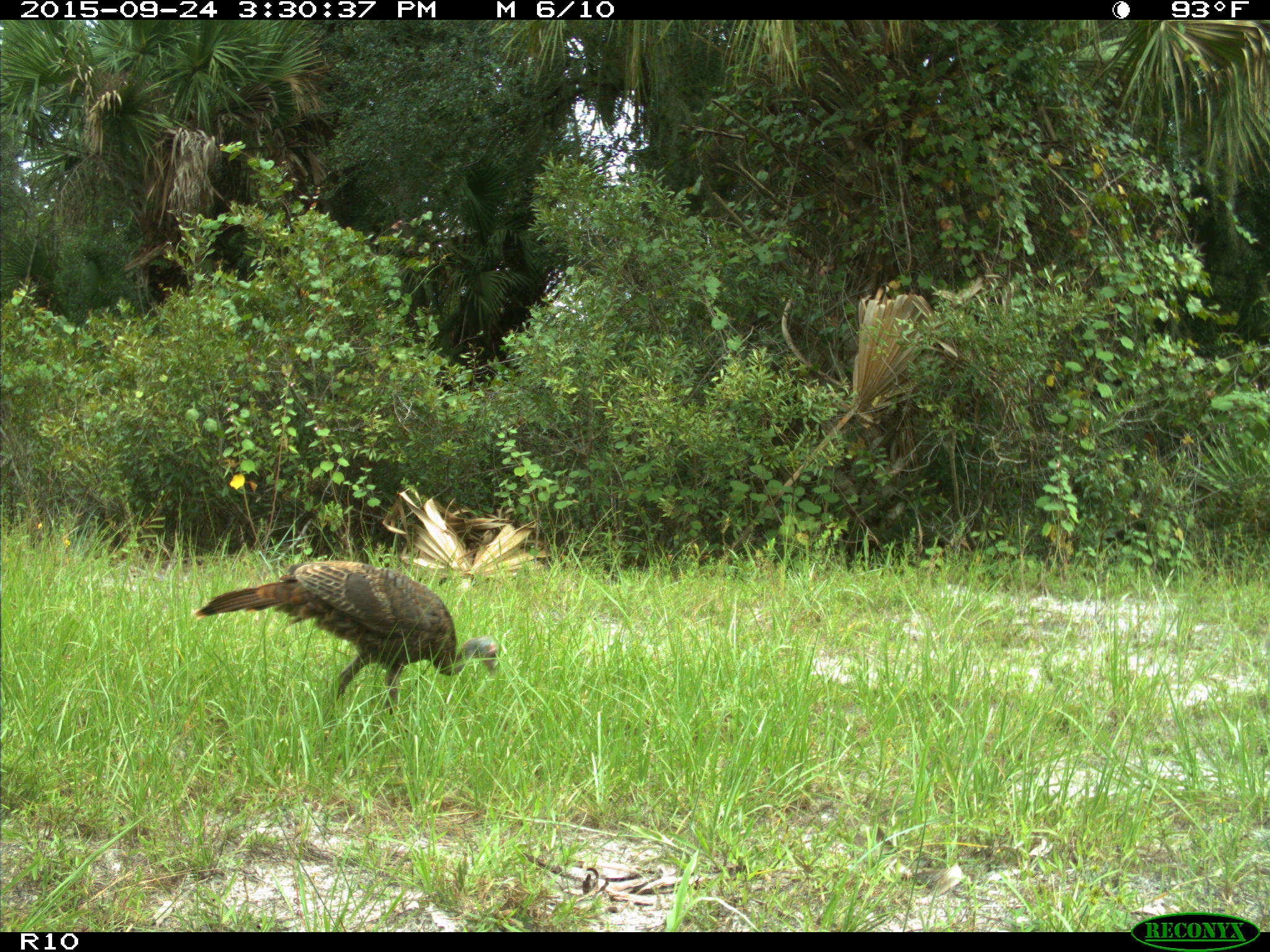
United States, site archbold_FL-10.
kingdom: Animalia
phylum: Chordata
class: Aves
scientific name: Aves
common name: birds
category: unidentified bird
Unidentified bird (birds) (Aves).